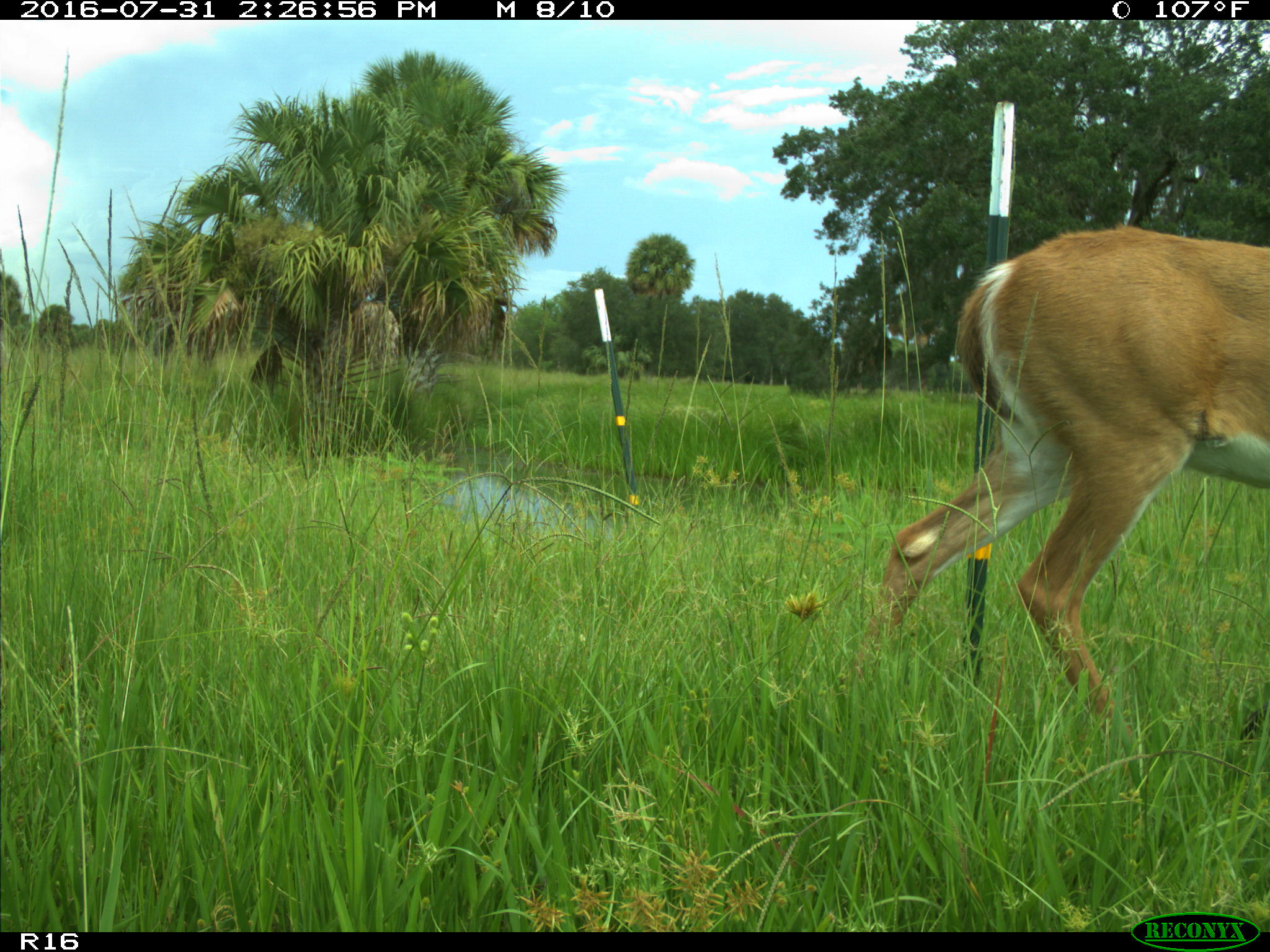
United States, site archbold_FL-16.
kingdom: Animalia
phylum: Chordata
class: Mammalia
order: Artiodactyla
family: Cervidae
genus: Odocoileus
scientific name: Odocoileus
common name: deer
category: unidentified deer